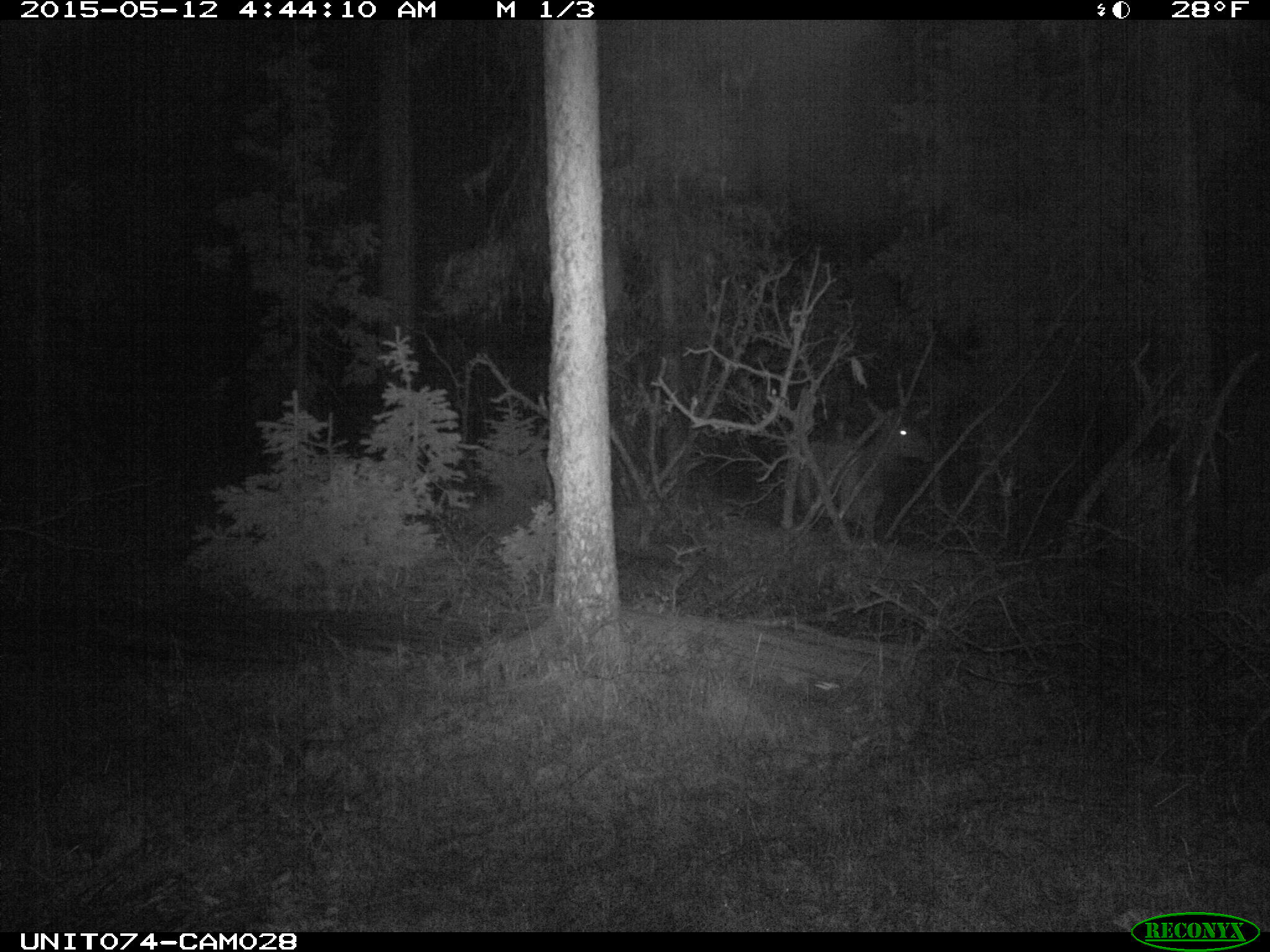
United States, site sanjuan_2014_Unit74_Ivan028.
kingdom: Animalia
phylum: Chordata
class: Mammalia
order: Artiodactyla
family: Cervidae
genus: Cervus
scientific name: Cervus elaphus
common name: red deer